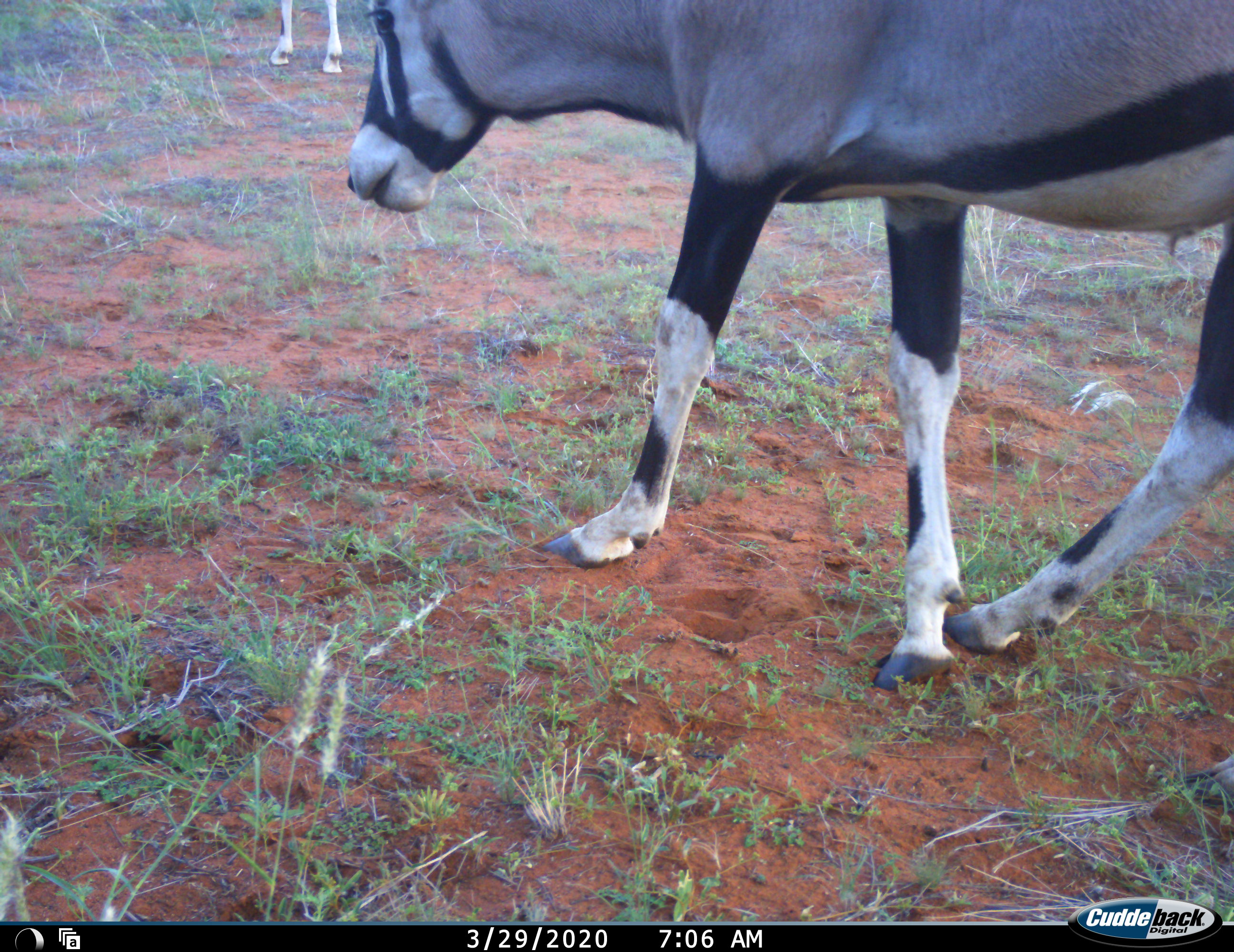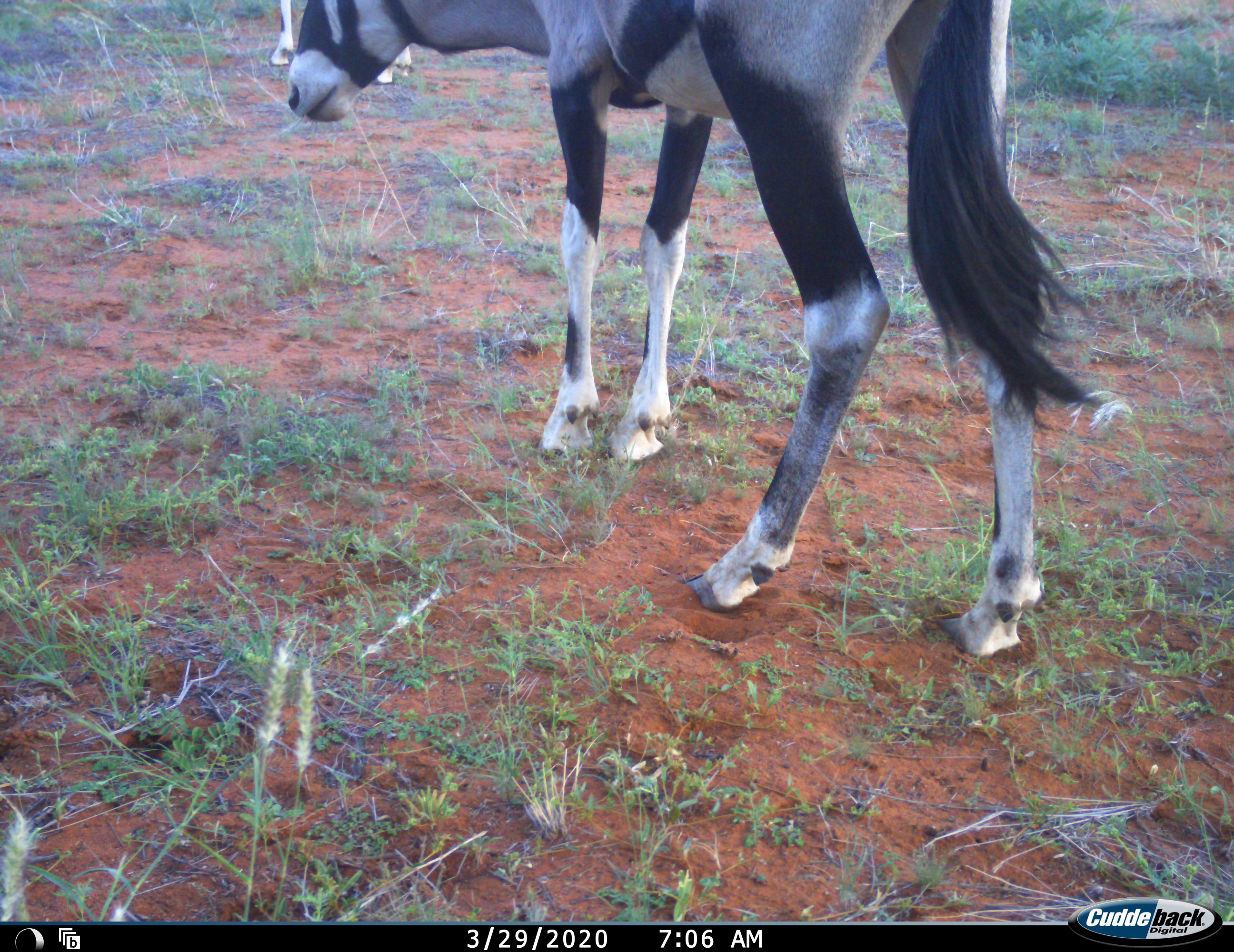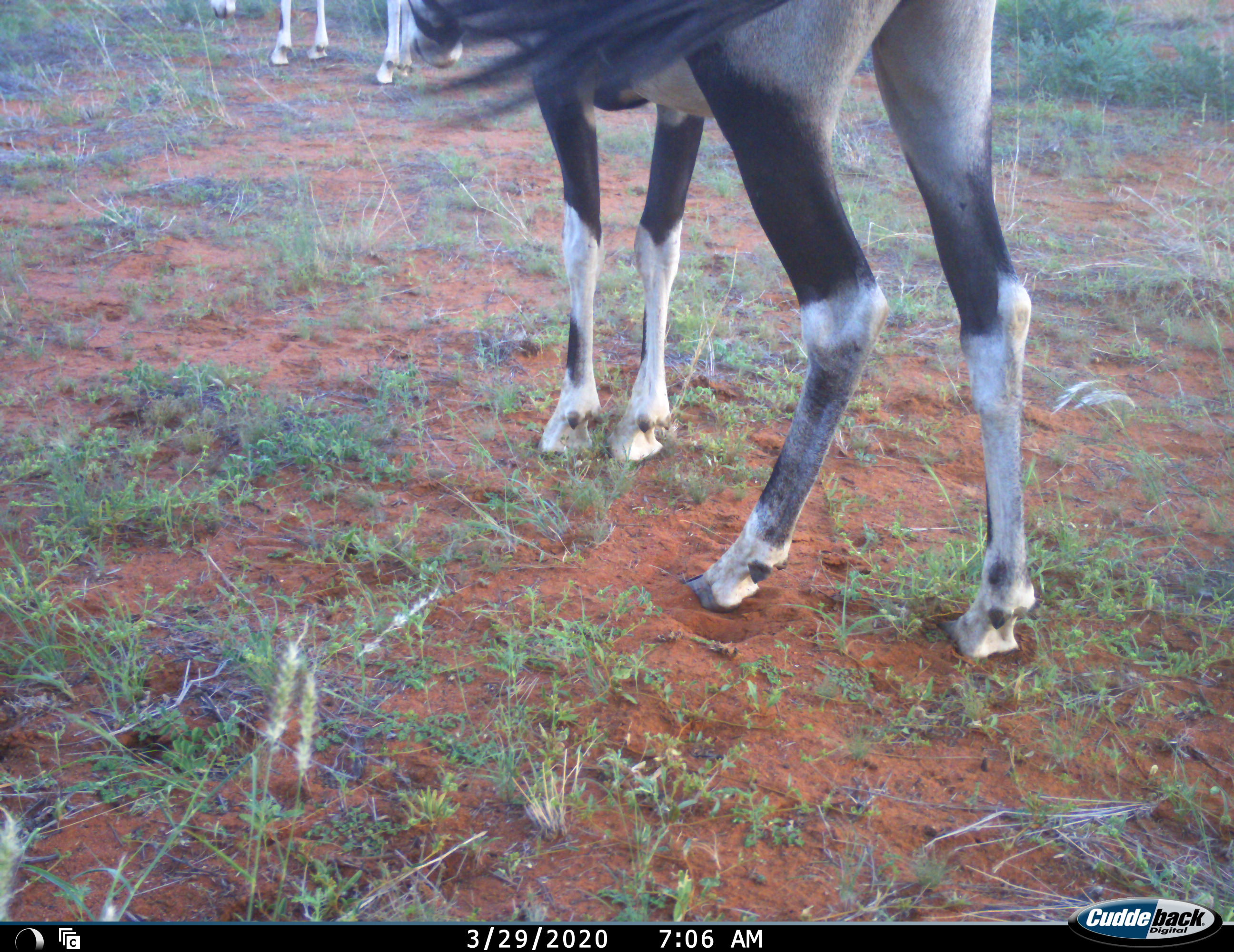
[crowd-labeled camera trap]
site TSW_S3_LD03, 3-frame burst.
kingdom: Animalia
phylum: Chordata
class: Mammalia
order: Artiodactyla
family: Bovidae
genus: Oryx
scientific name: Oryx gazella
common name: gemsbok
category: oryx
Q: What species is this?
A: Oryx (gemsbok) (Oryx gazella).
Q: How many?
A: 2.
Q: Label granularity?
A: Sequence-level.